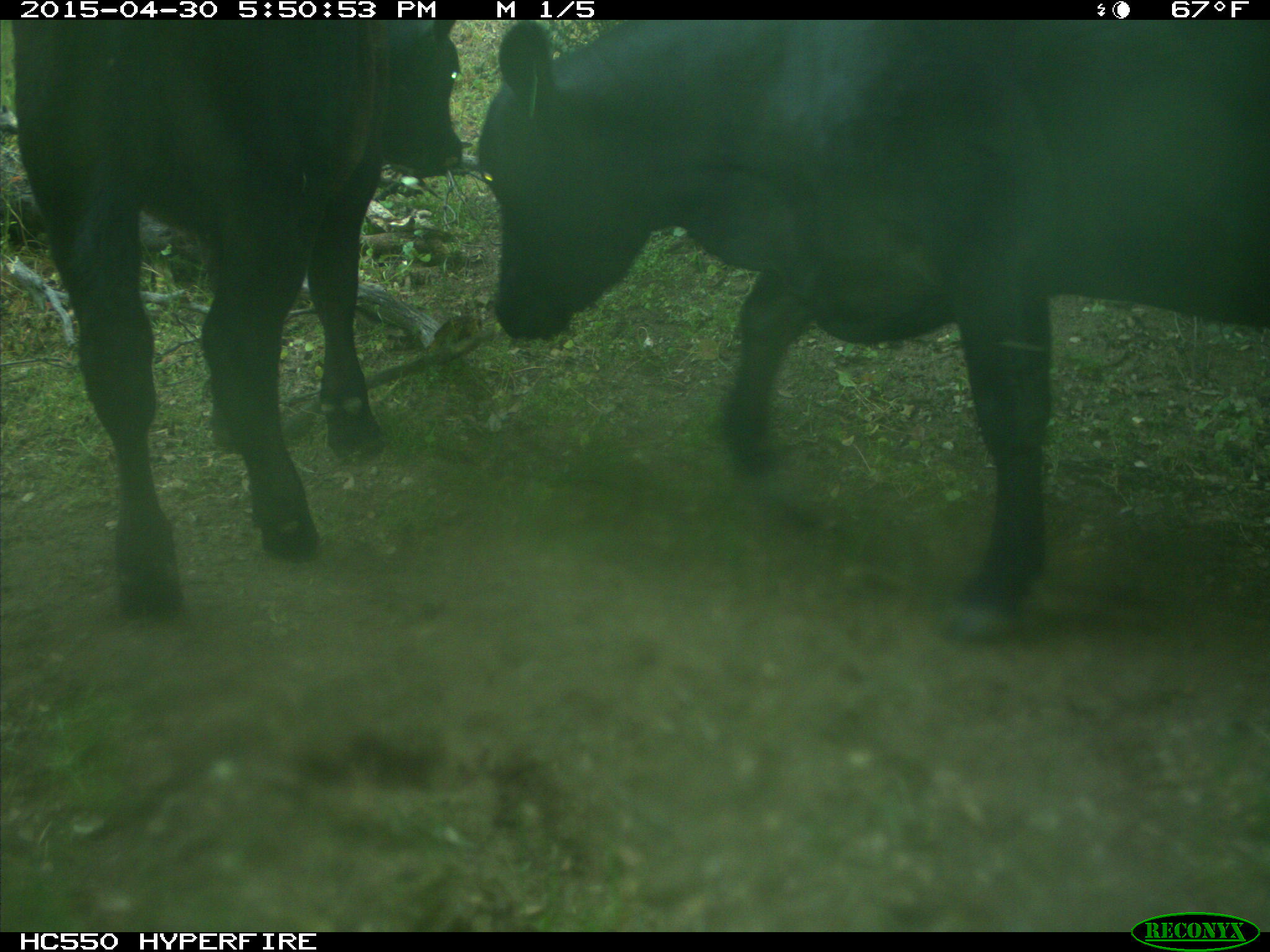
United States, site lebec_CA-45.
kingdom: Animalia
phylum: Chordata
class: Mammalia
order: Artiodactyla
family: Bovidae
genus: Bos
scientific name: Bos taurus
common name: domestic cow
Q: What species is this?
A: Bos taurus (domestic cow).